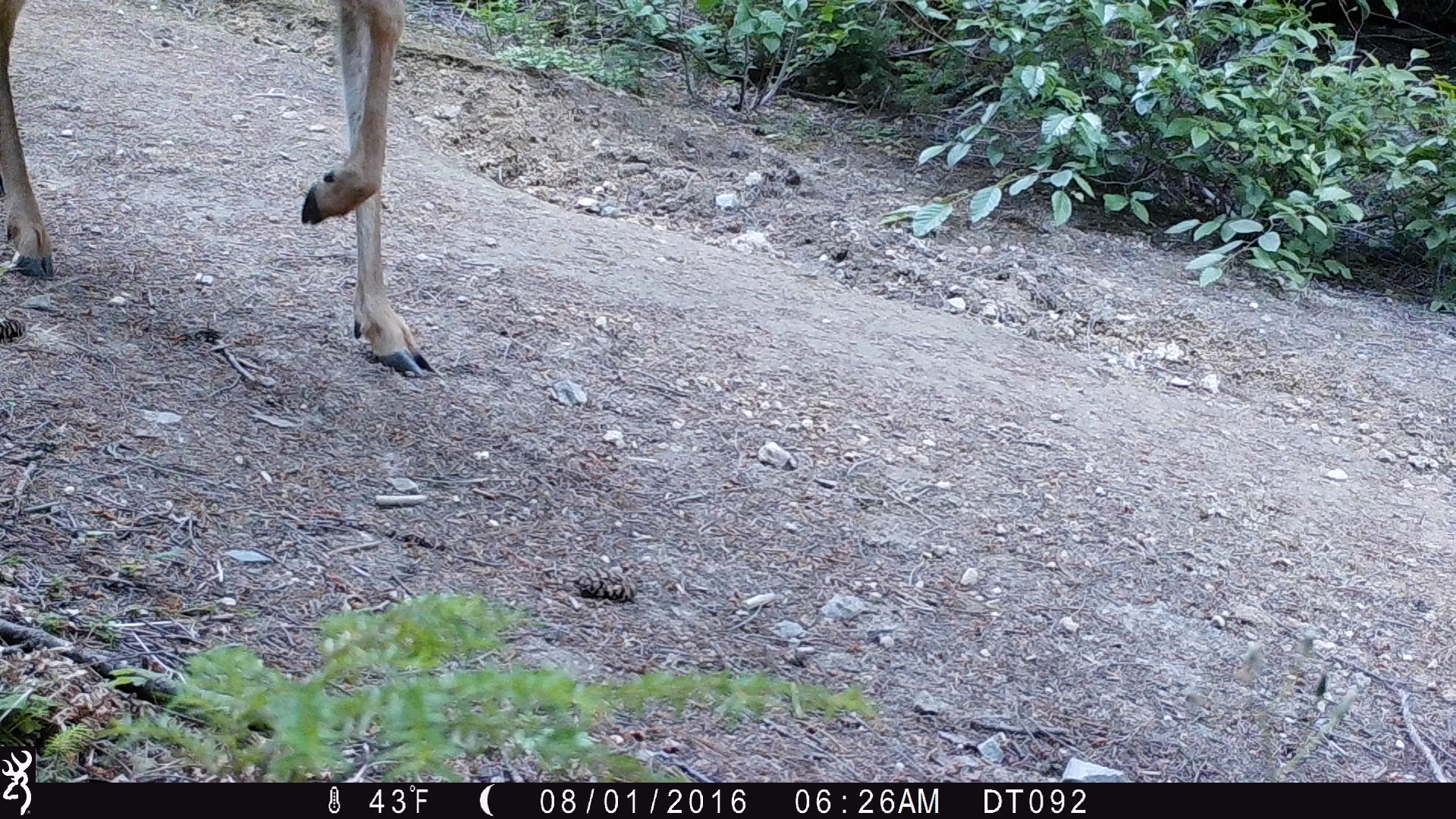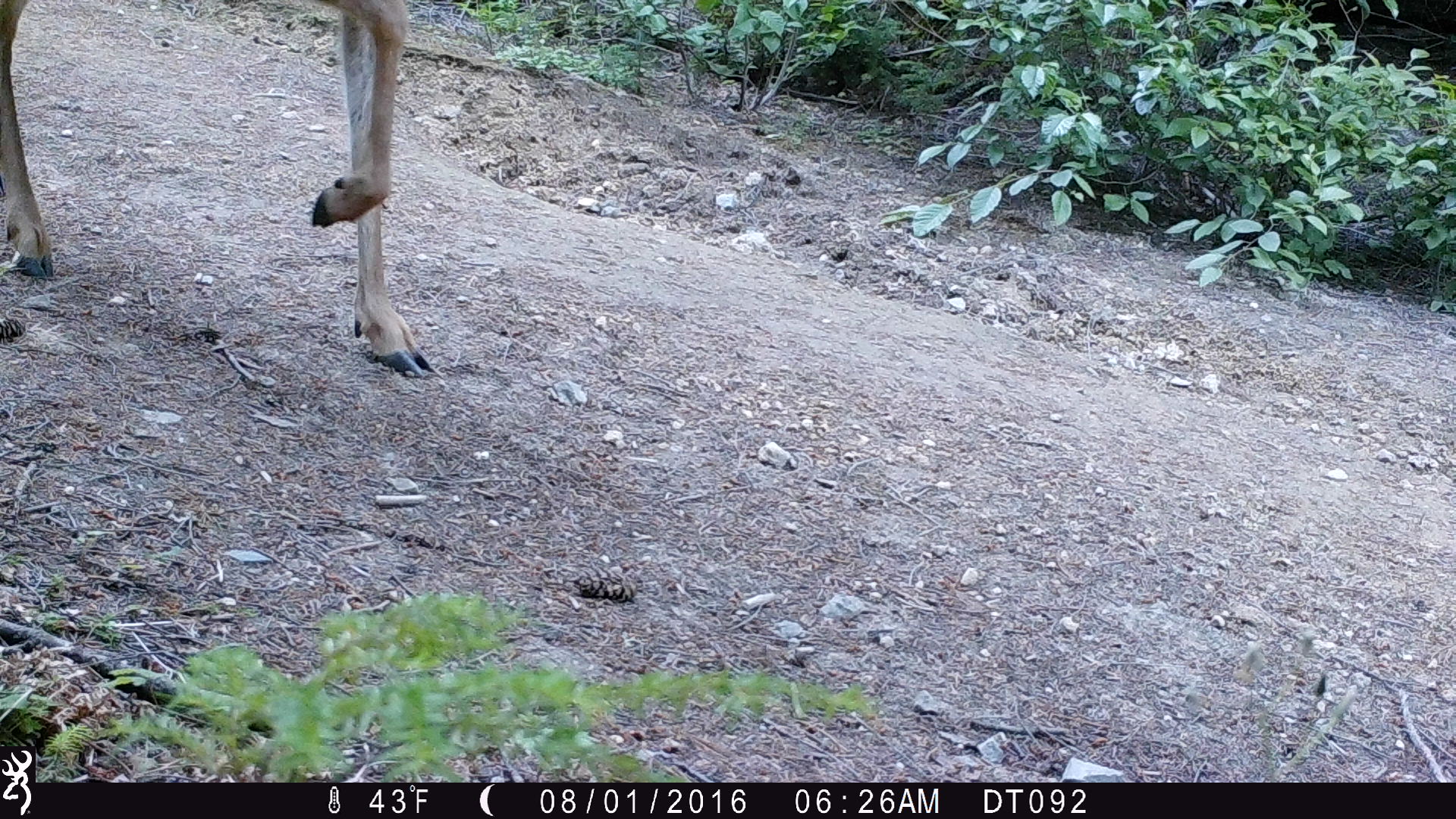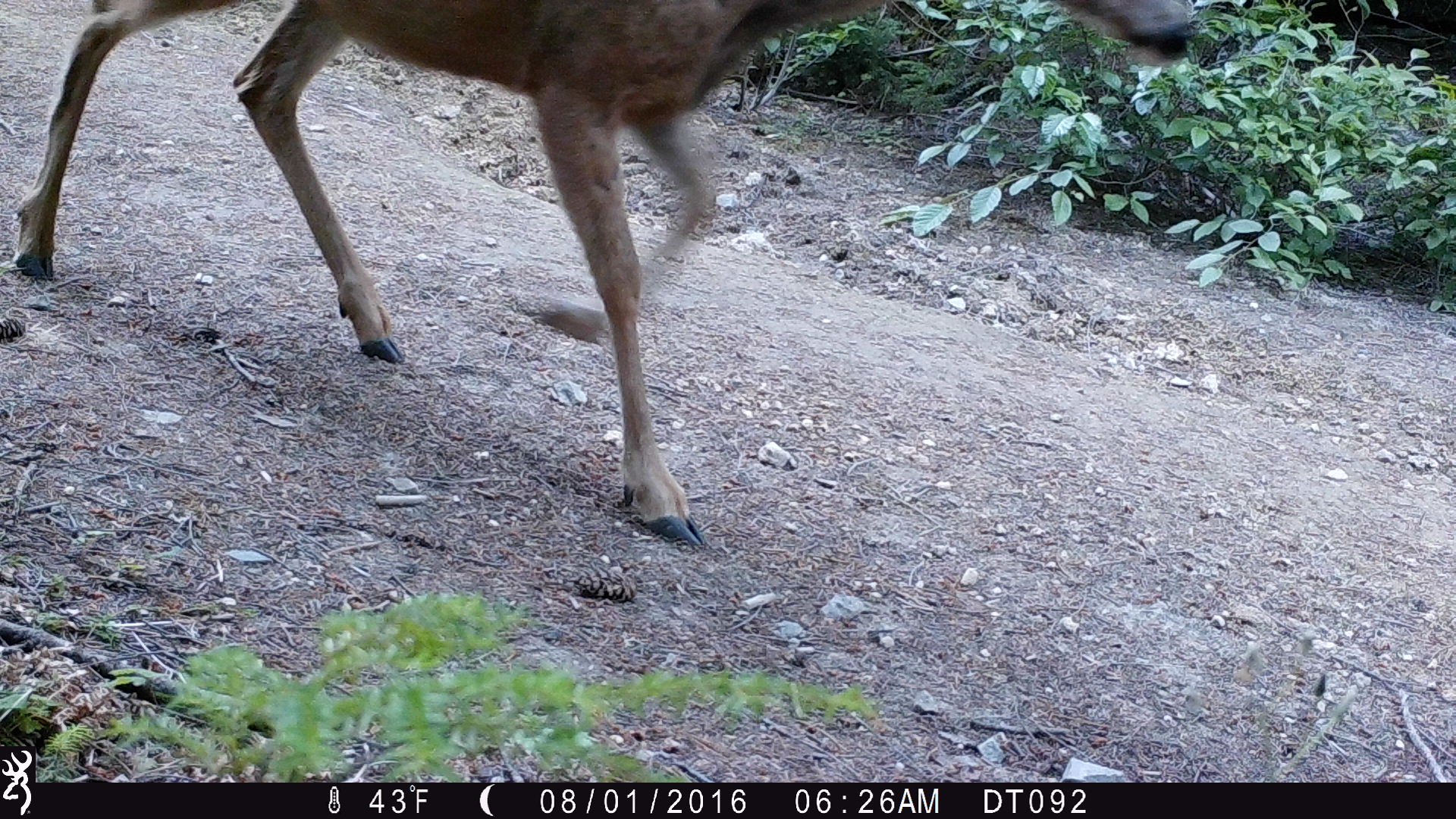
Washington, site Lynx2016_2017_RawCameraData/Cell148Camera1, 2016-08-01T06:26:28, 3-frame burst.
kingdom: Animalia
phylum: Chordata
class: Mammalia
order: Artiodactyla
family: Cervidae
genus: Odocoileus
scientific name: Odocoileus hemionus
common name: mule deer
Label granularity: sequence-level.